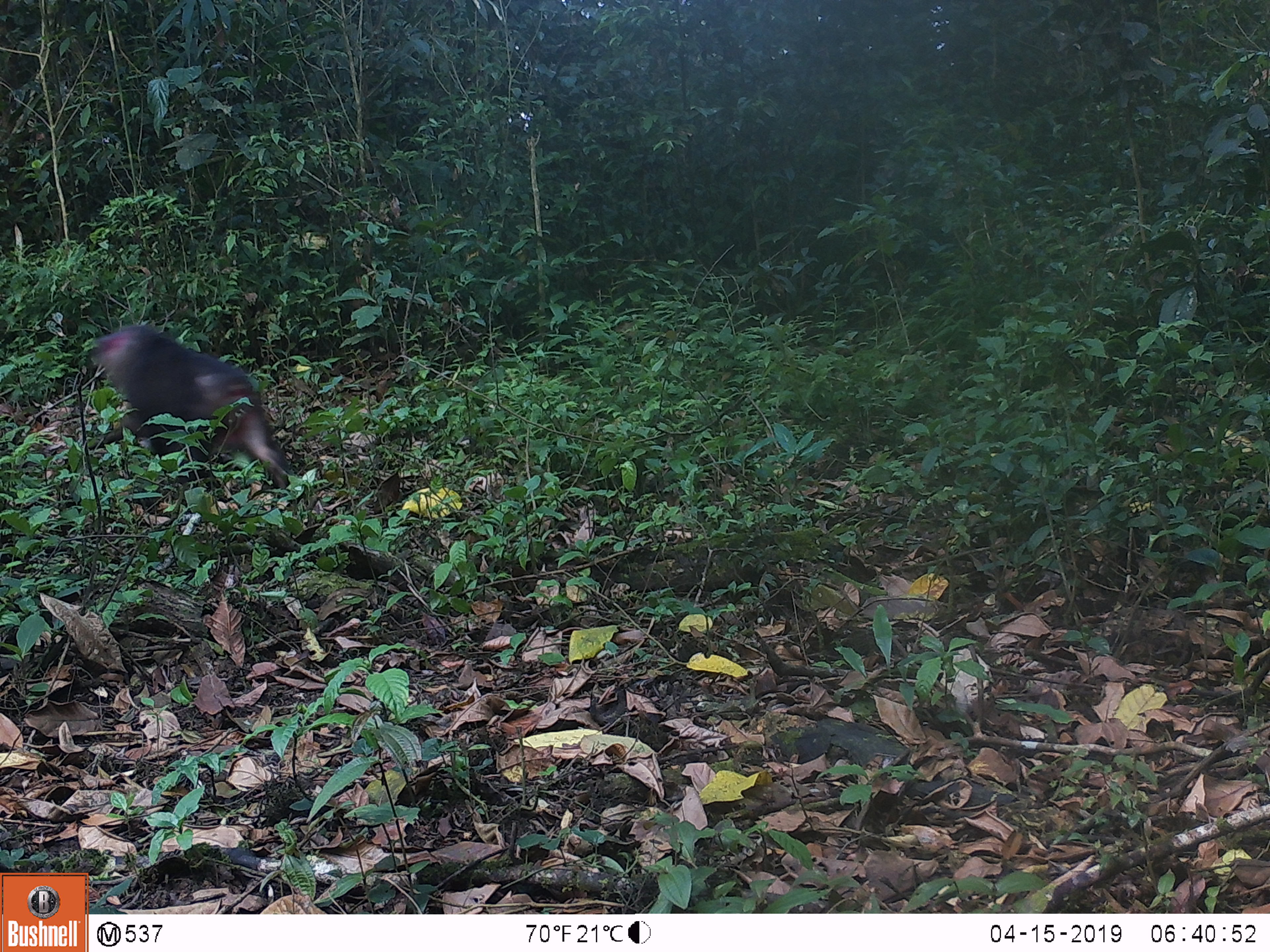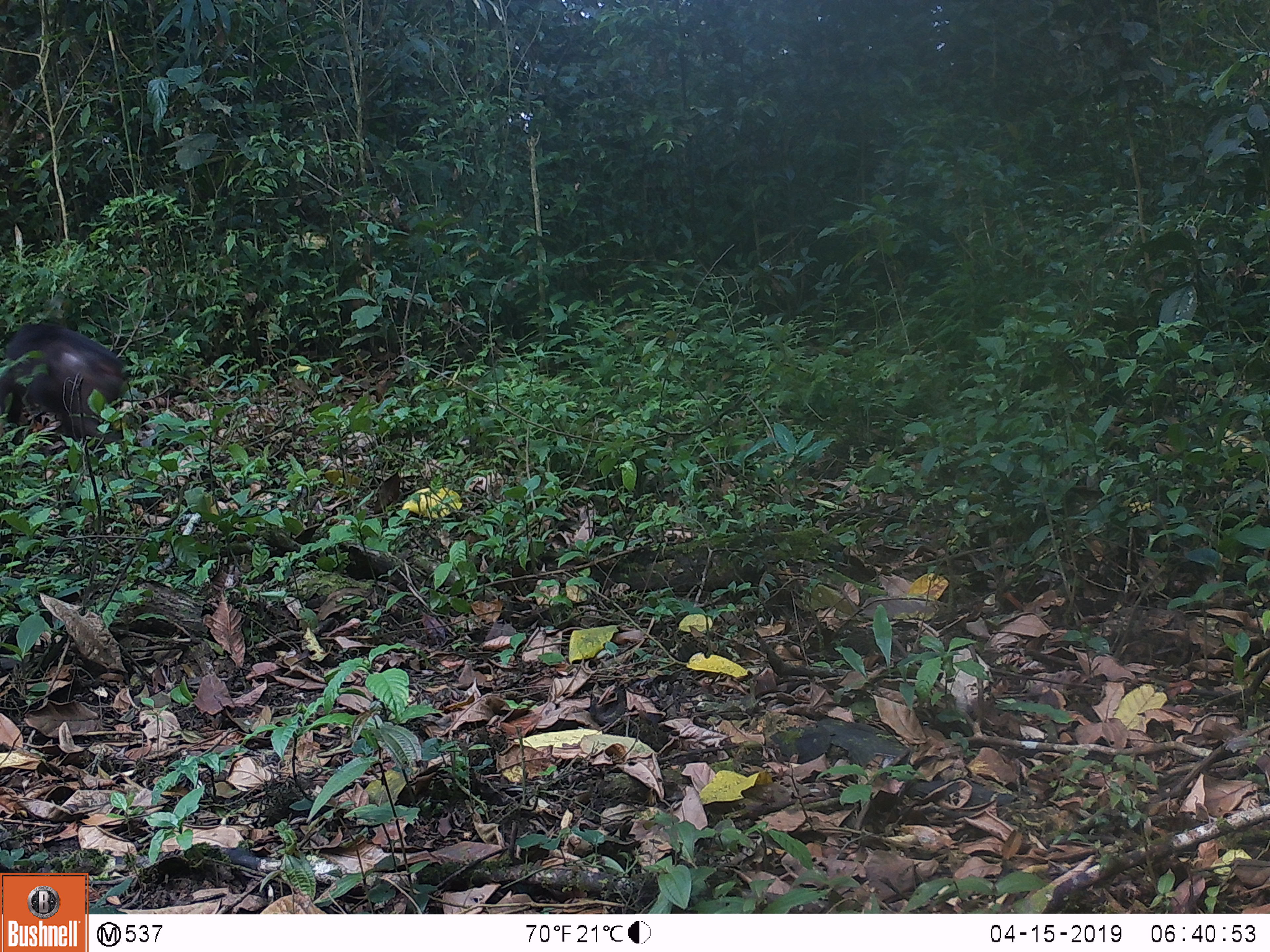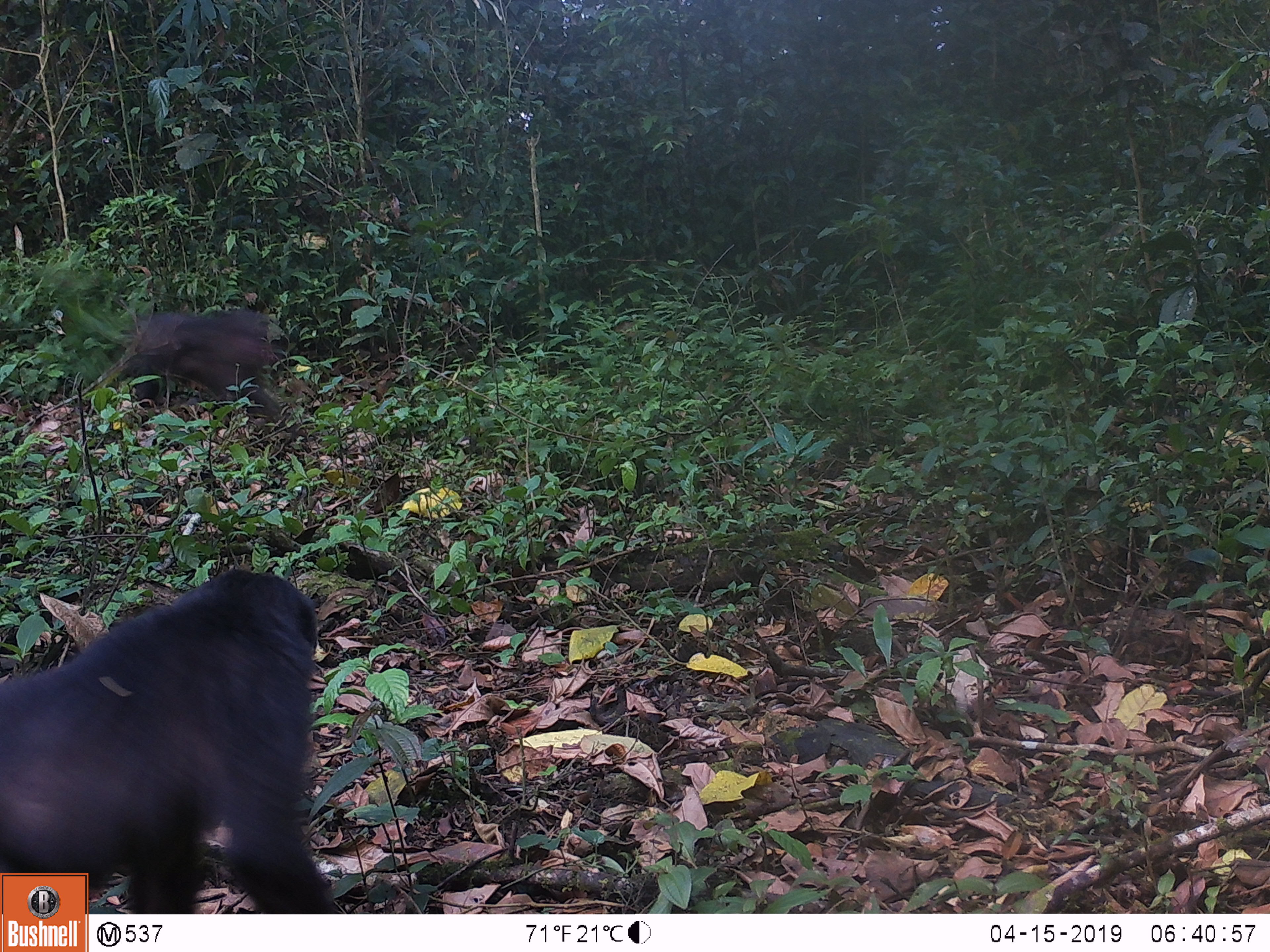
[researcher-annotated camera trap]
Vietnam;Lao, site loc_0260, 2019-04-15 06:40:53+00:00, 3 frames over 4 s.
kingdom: Animalia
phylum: Chordata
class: Mammalia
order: Primates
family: Cercopithecidae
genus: Macaca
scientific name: Macaca arctoides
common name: stump-tailed macaque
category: stump tailed macaque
Stump tailed macaque (stump-tailed macaque) (Macaca arctoides). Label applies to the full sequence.